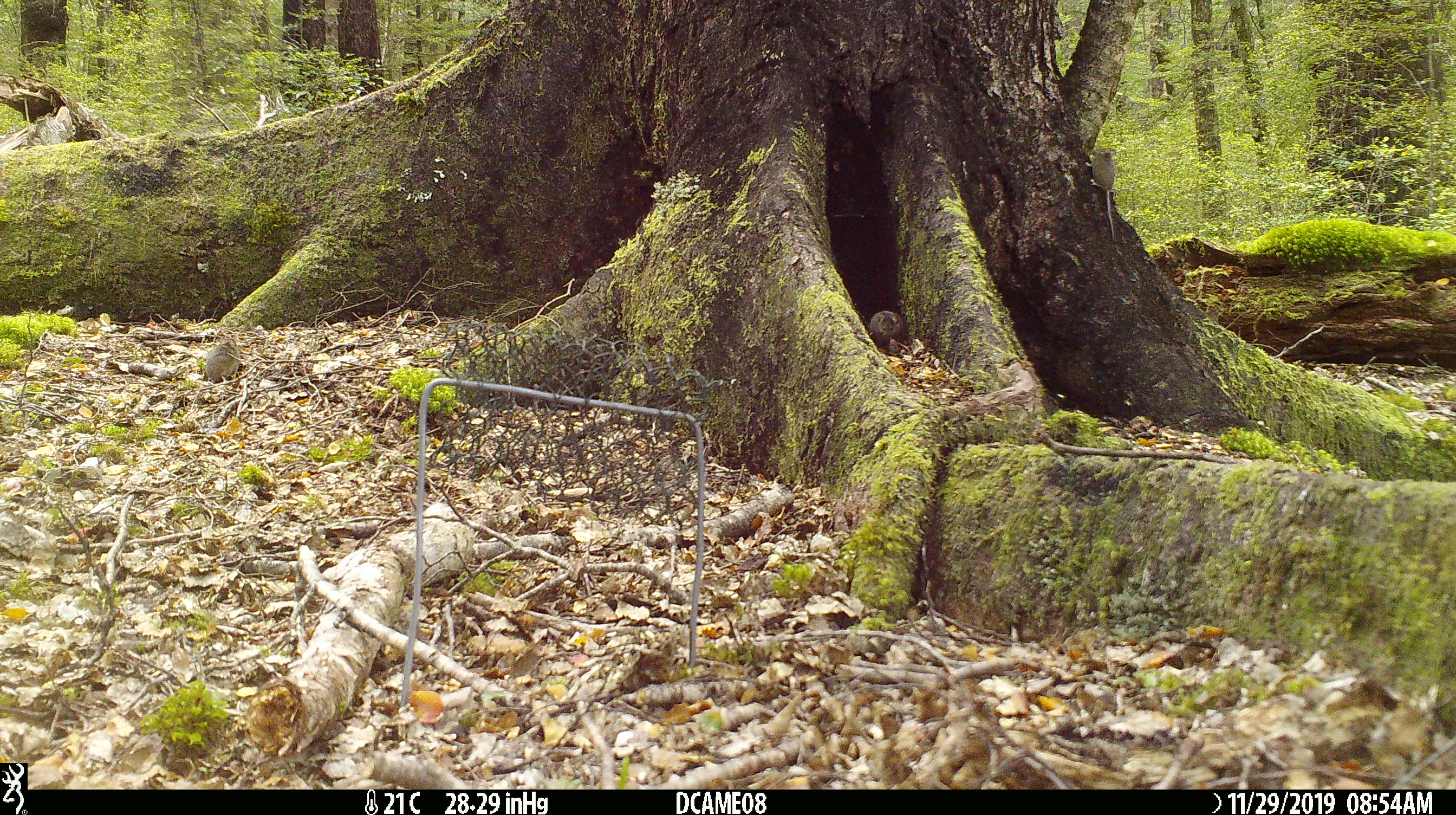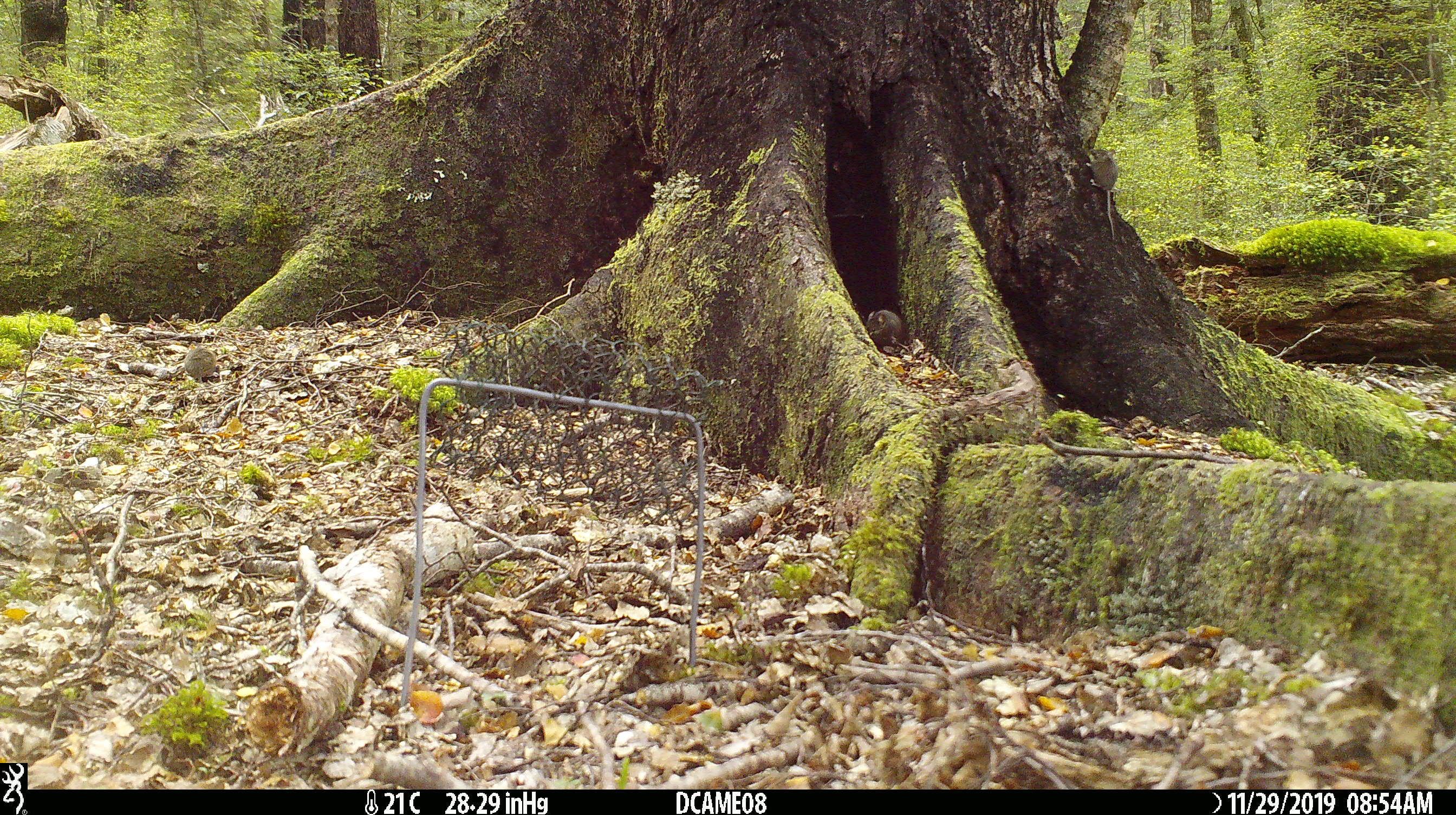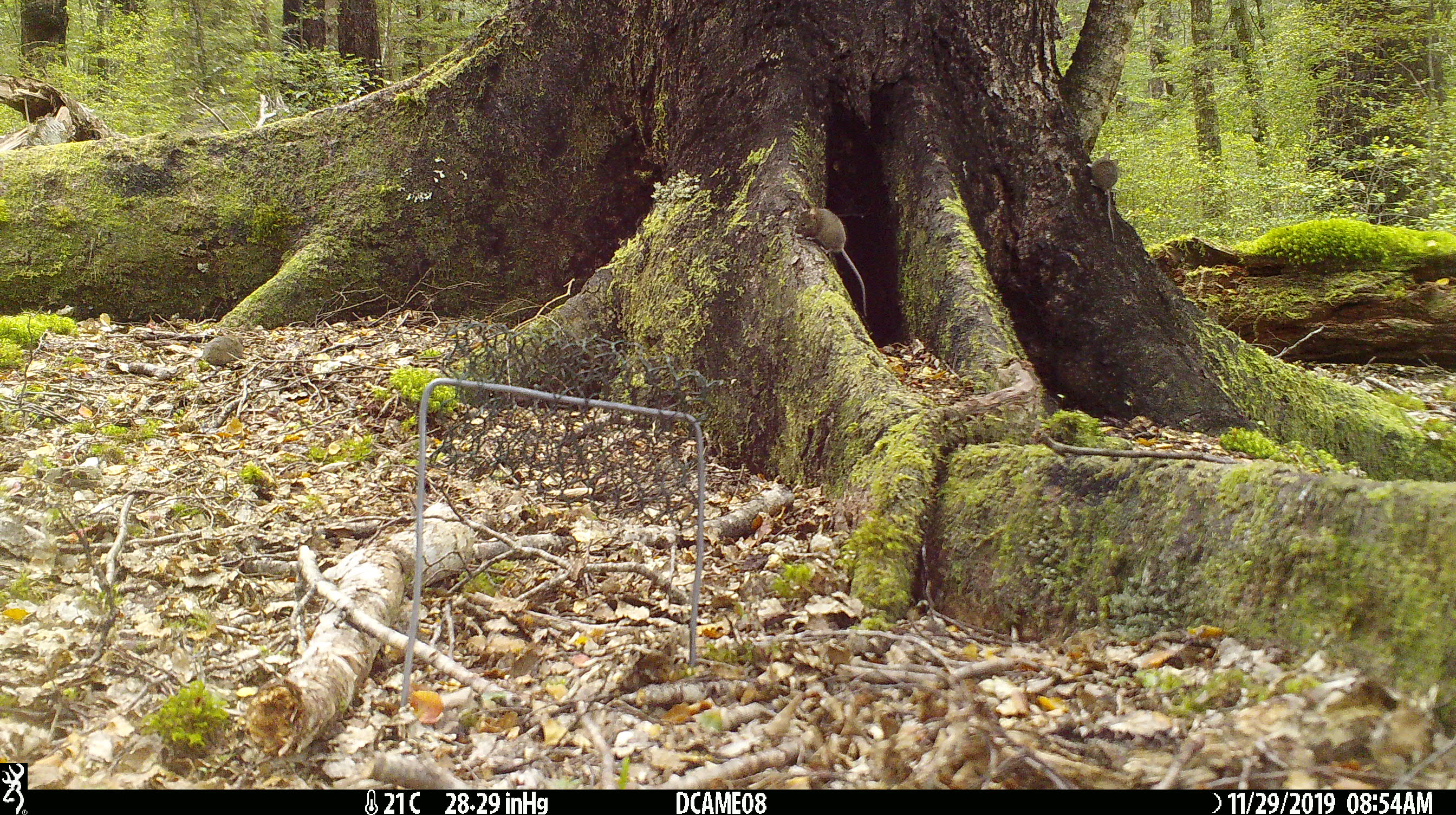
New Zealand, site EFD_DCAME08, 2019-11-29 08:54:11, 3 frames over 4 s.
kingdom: Animalia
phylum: Chordata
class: Mammalia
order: Rodentia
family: Muridae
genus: Mus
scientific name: Mus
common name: mouse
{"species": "mouse (Mus)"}